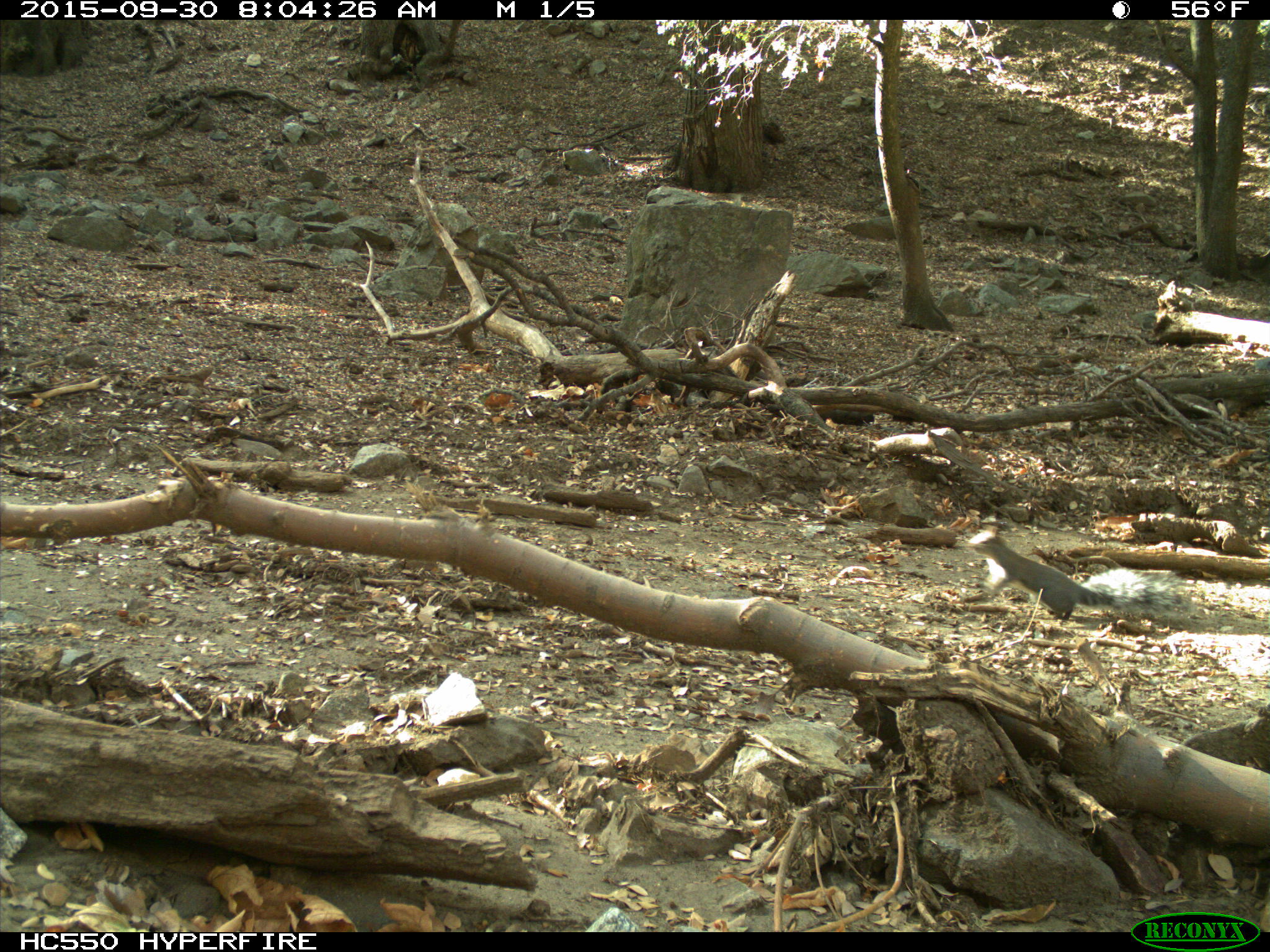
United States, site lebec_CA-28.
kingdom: Animalia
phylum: Chordata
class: Mammalia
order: Rodentia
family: Sciuridae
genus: Sciurus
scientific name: Sciurus carolinensis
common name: eastern gray squirrel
Sciurus carolinensis (eastern gray squirrel).